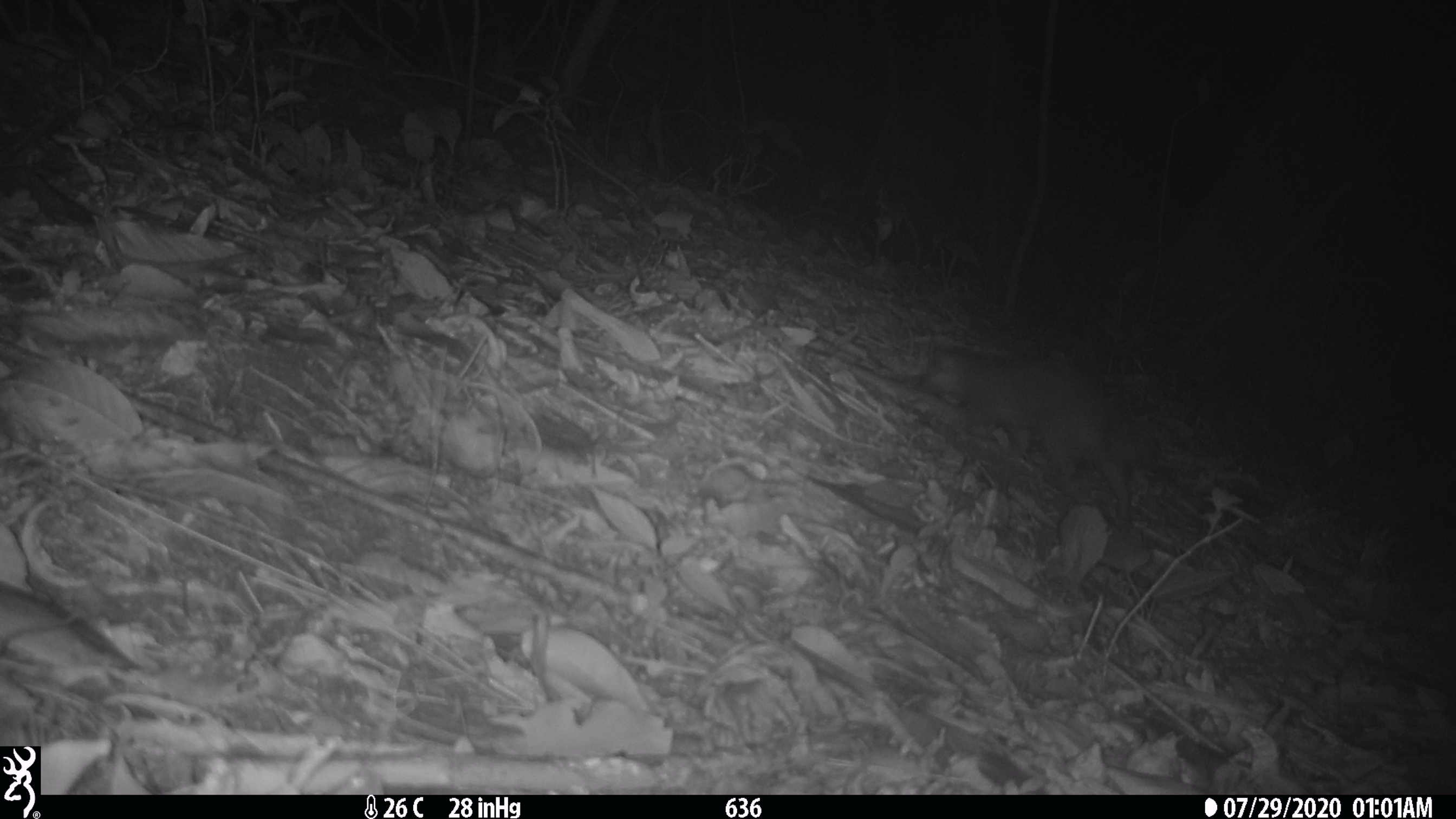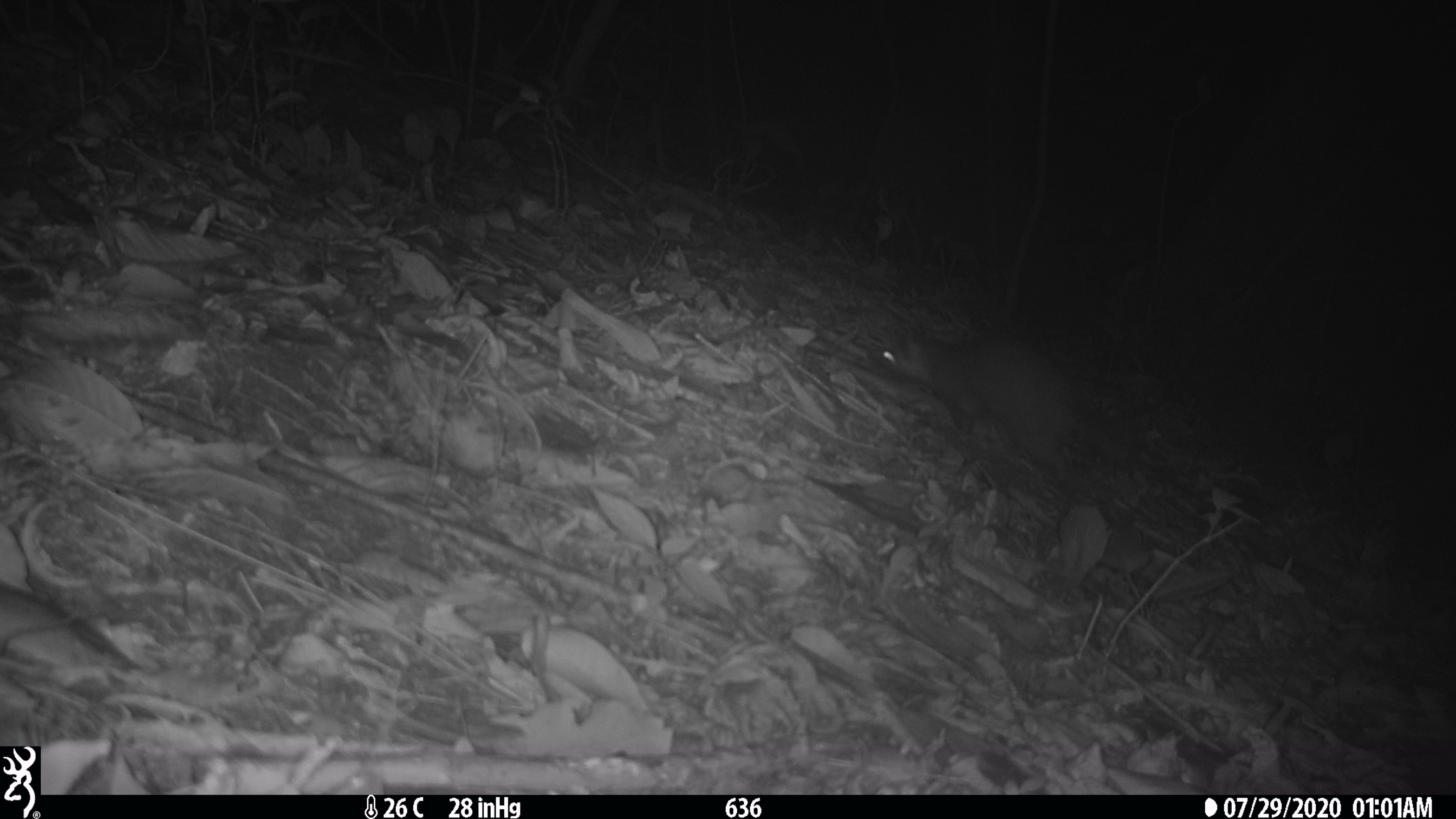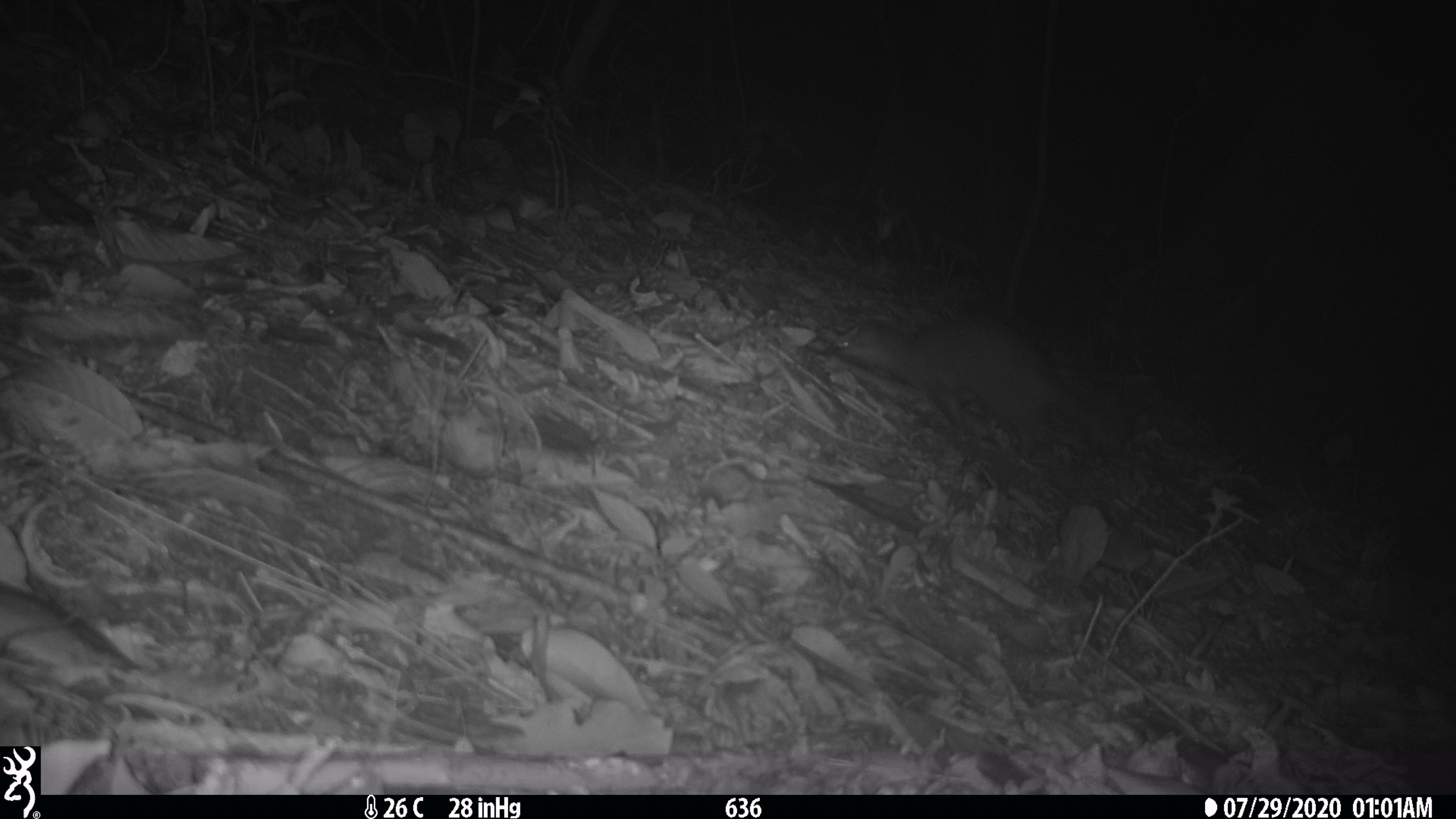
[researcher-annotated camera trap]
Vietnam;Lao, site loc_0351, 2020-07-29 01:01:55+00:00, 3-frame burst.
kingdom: Animalia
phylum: Chordata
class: Mammalia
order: Carnivora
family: Mustelidae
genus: Melogale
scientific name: Melogale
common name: ferret badger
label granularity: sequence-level